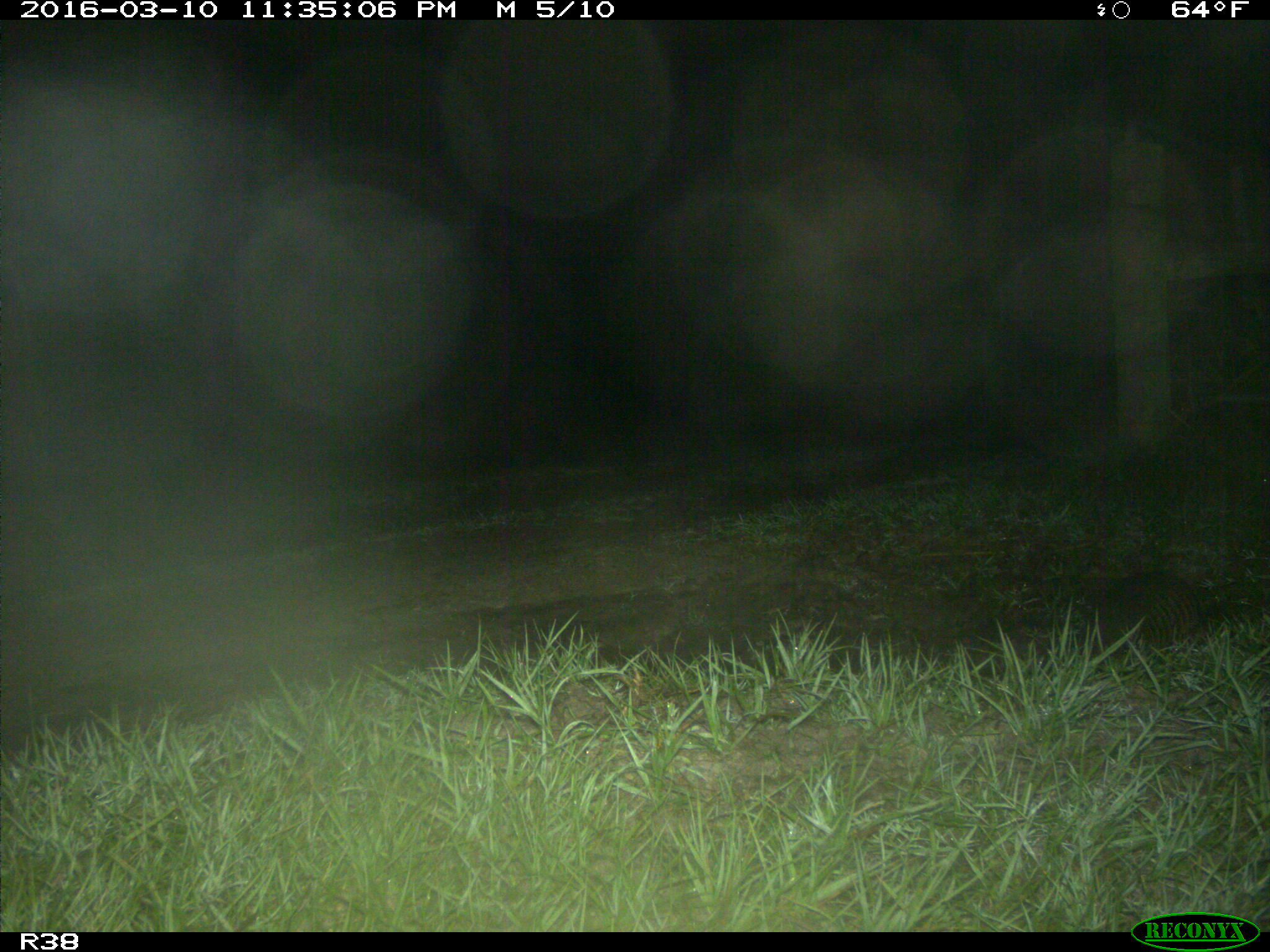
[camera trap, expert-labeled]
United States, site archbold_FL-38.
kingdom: Animalia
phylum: Chordata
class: Mammalia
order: Cingulata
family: Dasypodidae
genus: Dasypus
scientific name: Dasypus novemcinctus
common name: nine-banded armadillo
Dasypus novemcinctus (nine-banded armadillo).